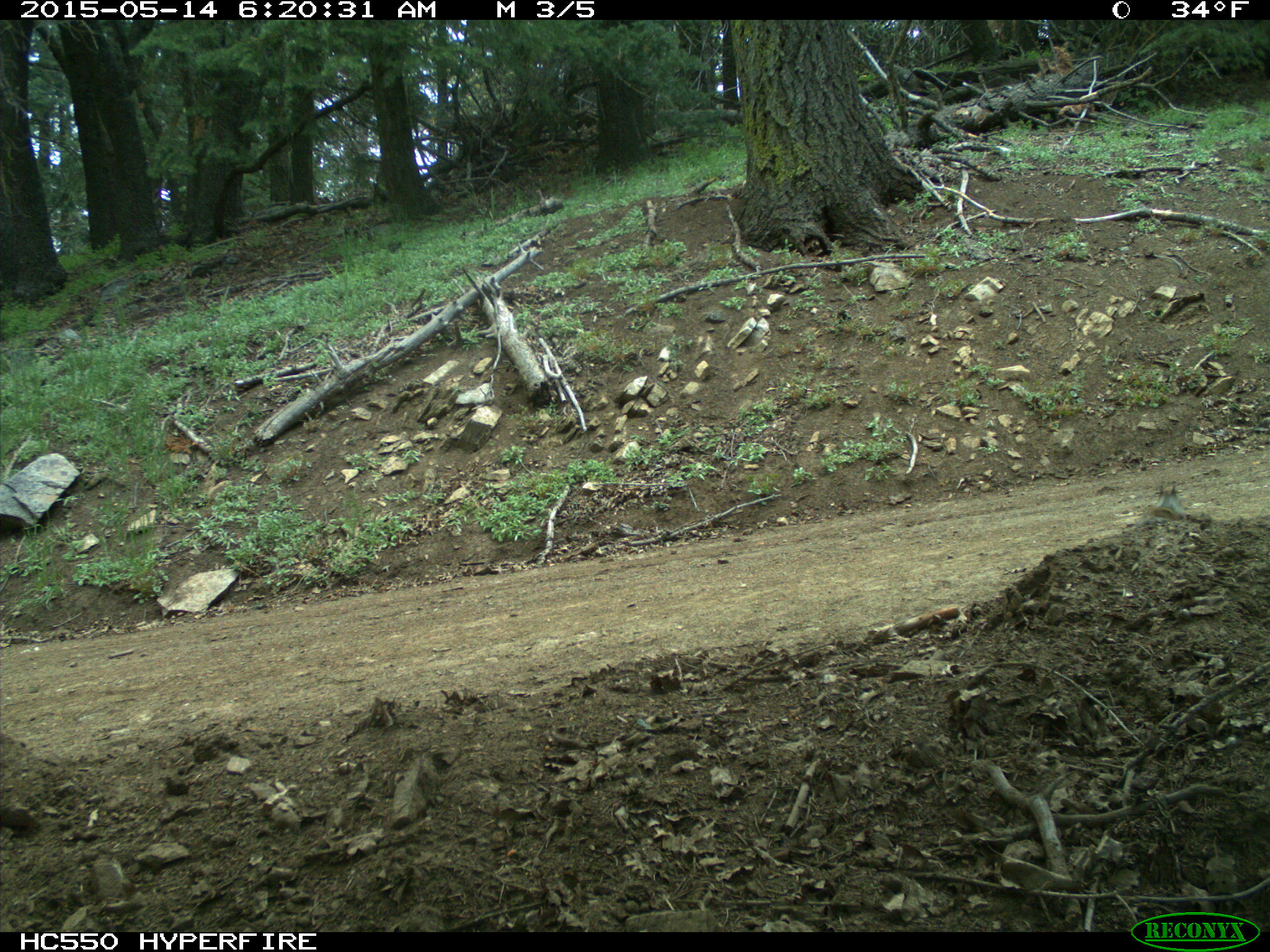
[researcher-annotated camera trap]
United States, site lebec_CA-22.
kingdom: Animalia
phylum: Chordata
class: Mammalia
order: Rodentia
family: Sciuridae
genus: Otospermophilus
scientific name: Otospermophilus beecheyi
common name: california ground squirrel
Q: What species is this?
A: Otospermophilus beecheyi (california ground squirrel).